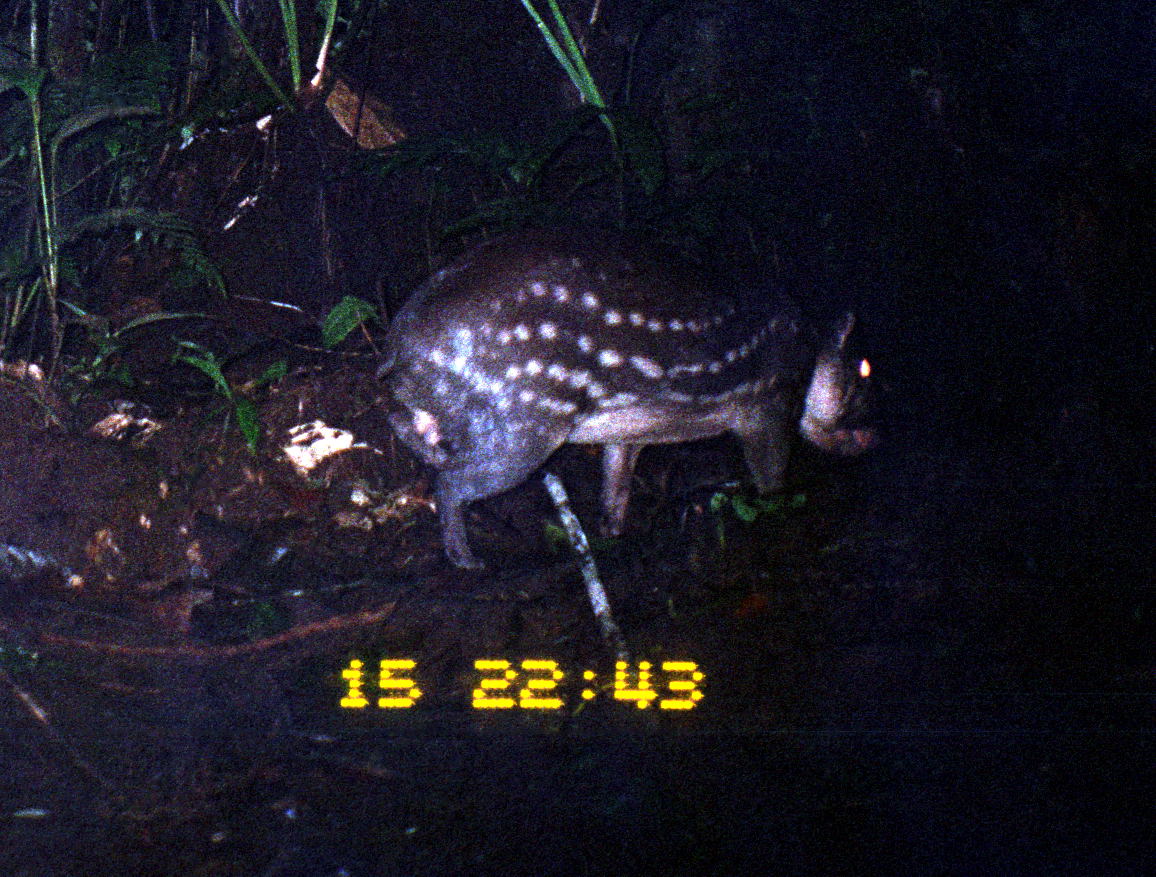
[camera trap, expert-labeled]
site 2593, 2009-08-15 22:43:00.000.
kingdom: Animalia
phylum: Chordata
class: Mammalia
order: Rodentia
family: Cuniculidae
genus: Cuniculus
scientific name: Cuniculus paca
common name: spotted paca